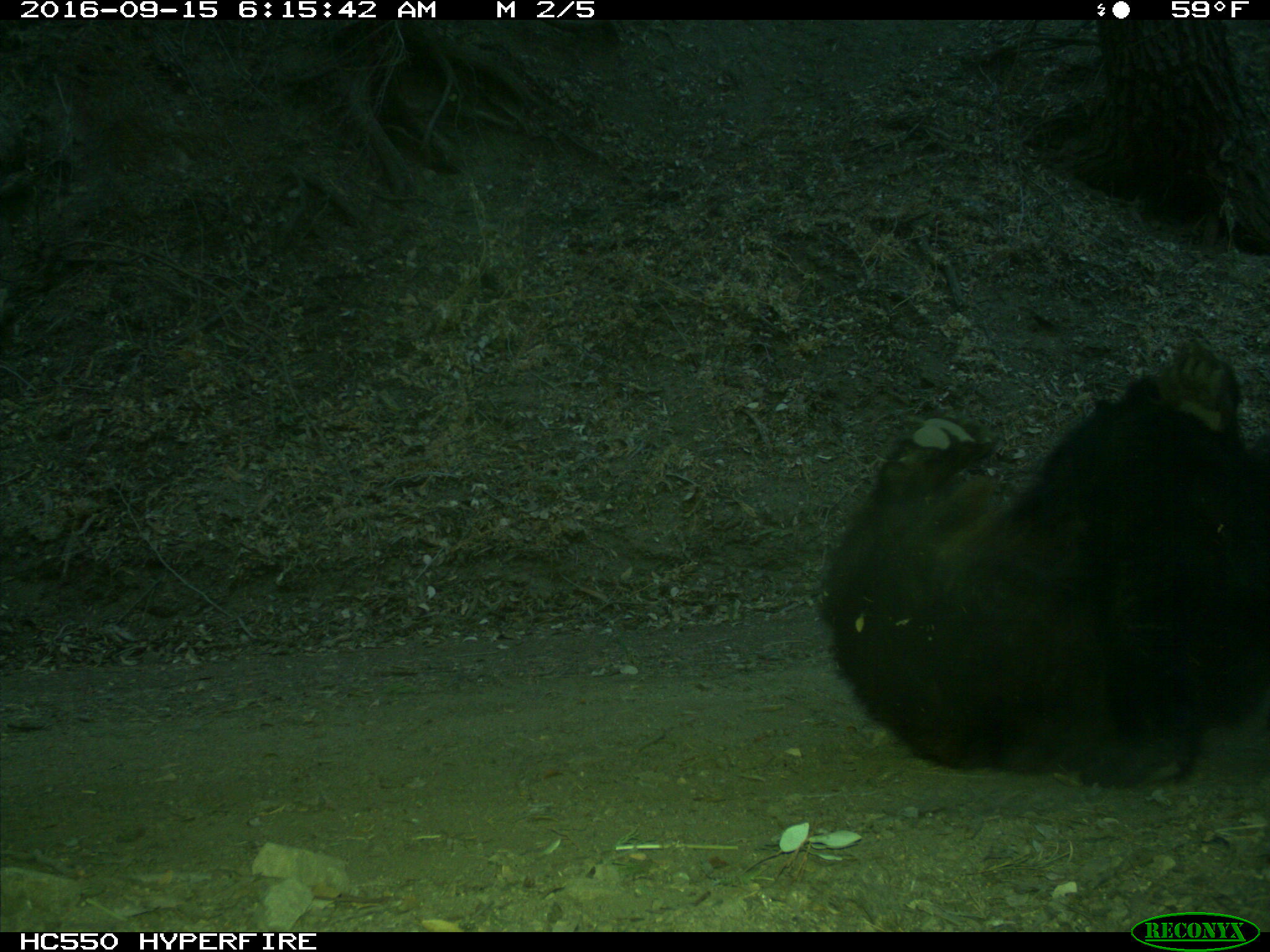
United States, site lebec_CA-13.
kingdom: Animalia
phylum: Chordata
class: Mammalia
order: Carnivora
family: Ursidae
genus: Ursus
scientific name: Ursus americanus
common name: american black bear